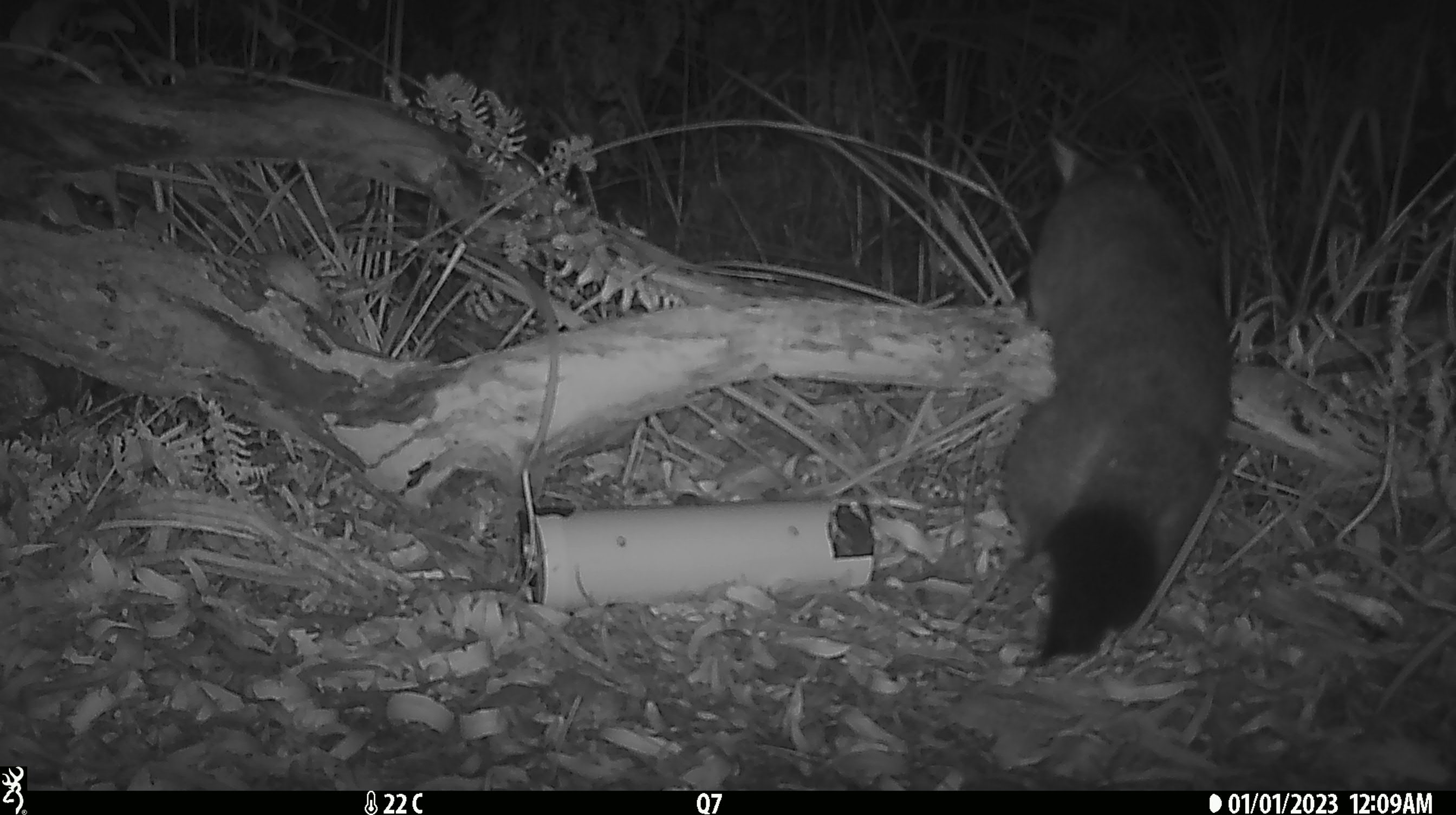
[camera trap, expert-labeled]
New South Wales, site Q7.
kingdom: Animalia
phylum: Chordata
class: Mammalia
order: Diprotodontia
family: Phalangeridae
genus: Trichosurus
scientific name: Trichosurus vulpecula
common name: common brushtail possum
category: possum